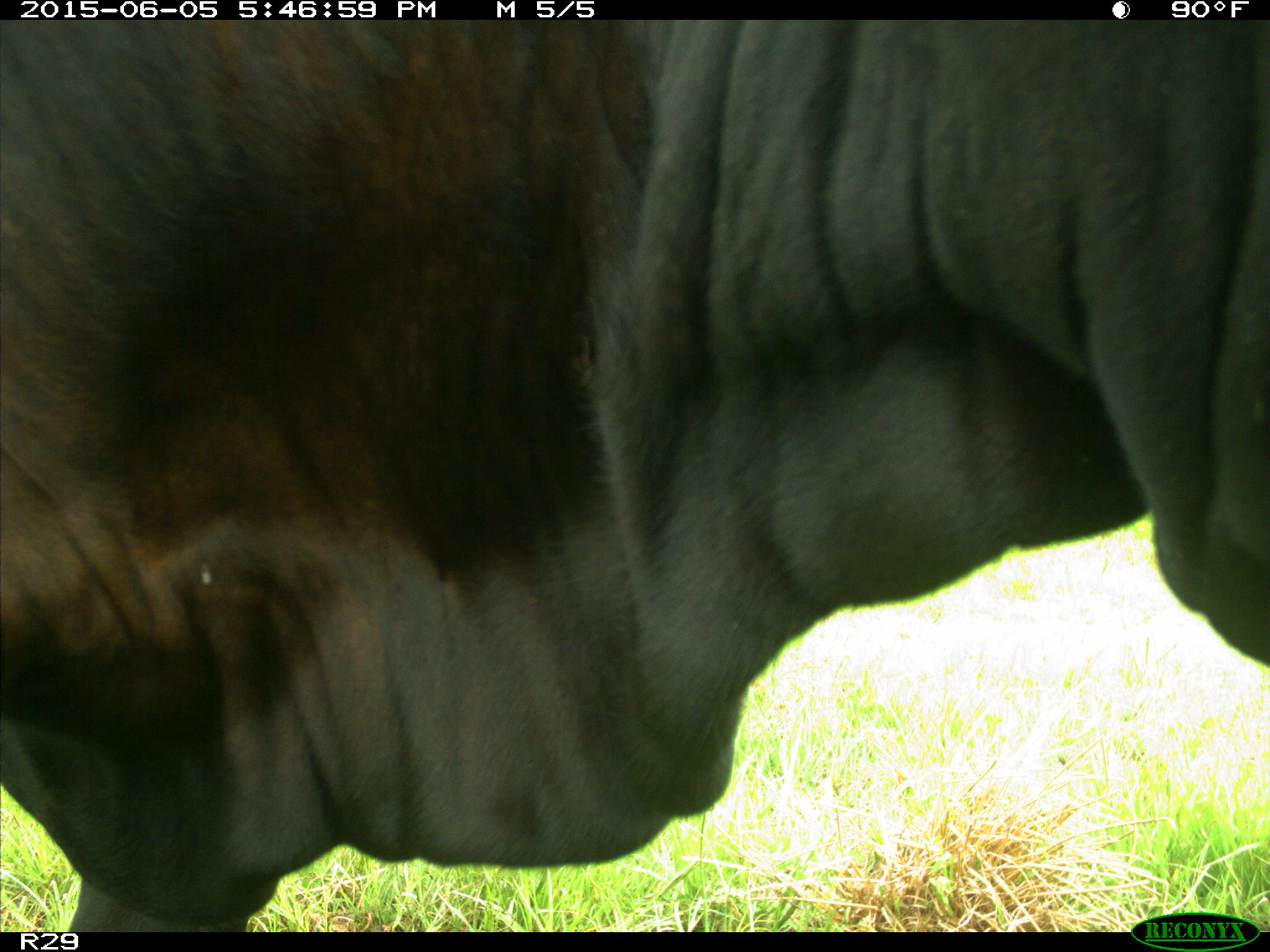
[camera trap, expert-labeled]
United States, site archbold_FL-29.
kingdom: Animalia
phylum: Chordata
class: Mammalia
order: Artiodactyla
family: Bovidae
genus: Bos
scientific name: Bos taurus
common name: domestic cow